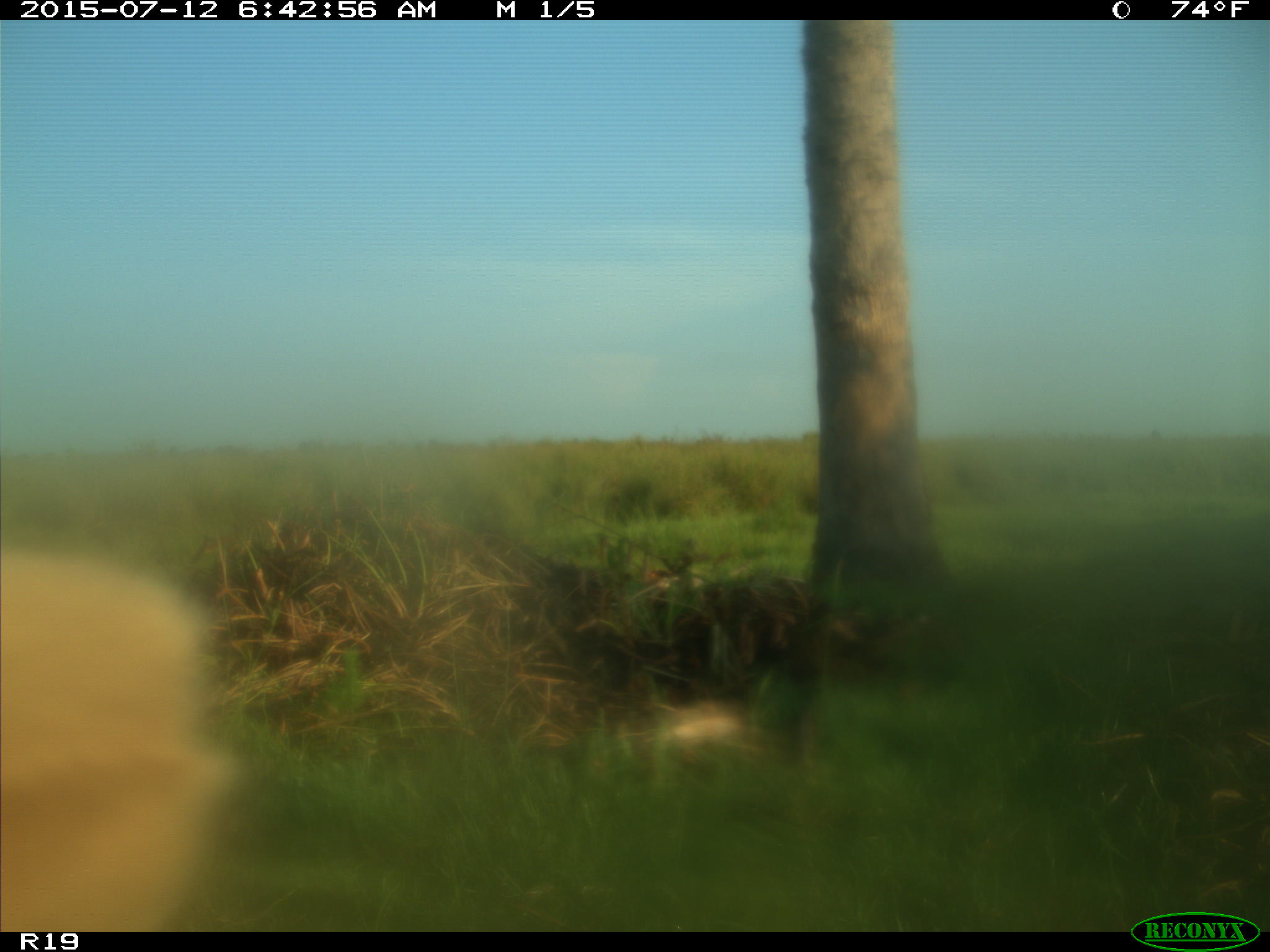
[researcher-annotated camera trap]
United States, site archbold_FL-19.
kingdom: Animalia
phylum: Chordata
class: Mammalia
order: Artiodactyla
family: Bovidae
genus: Bos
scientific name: Bos taurus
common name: domestic cow